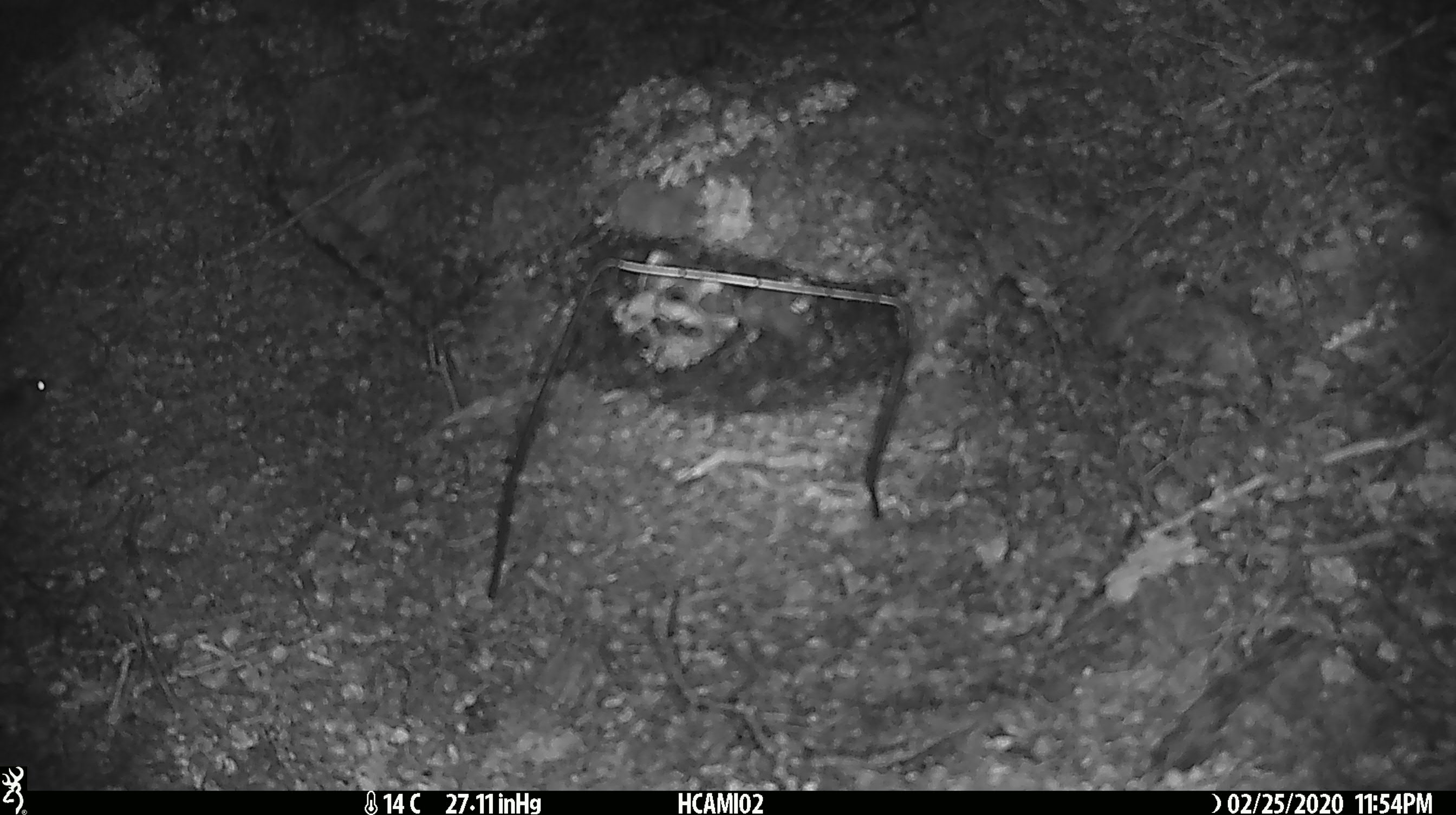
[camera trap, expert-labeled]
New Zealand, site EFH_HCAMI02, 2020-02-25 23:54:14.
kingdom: Animalia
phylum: Chordata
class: Mammalia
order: Rodentia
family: Muridae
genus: Mus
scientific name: Mus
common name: mouse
Mouse (Mus).